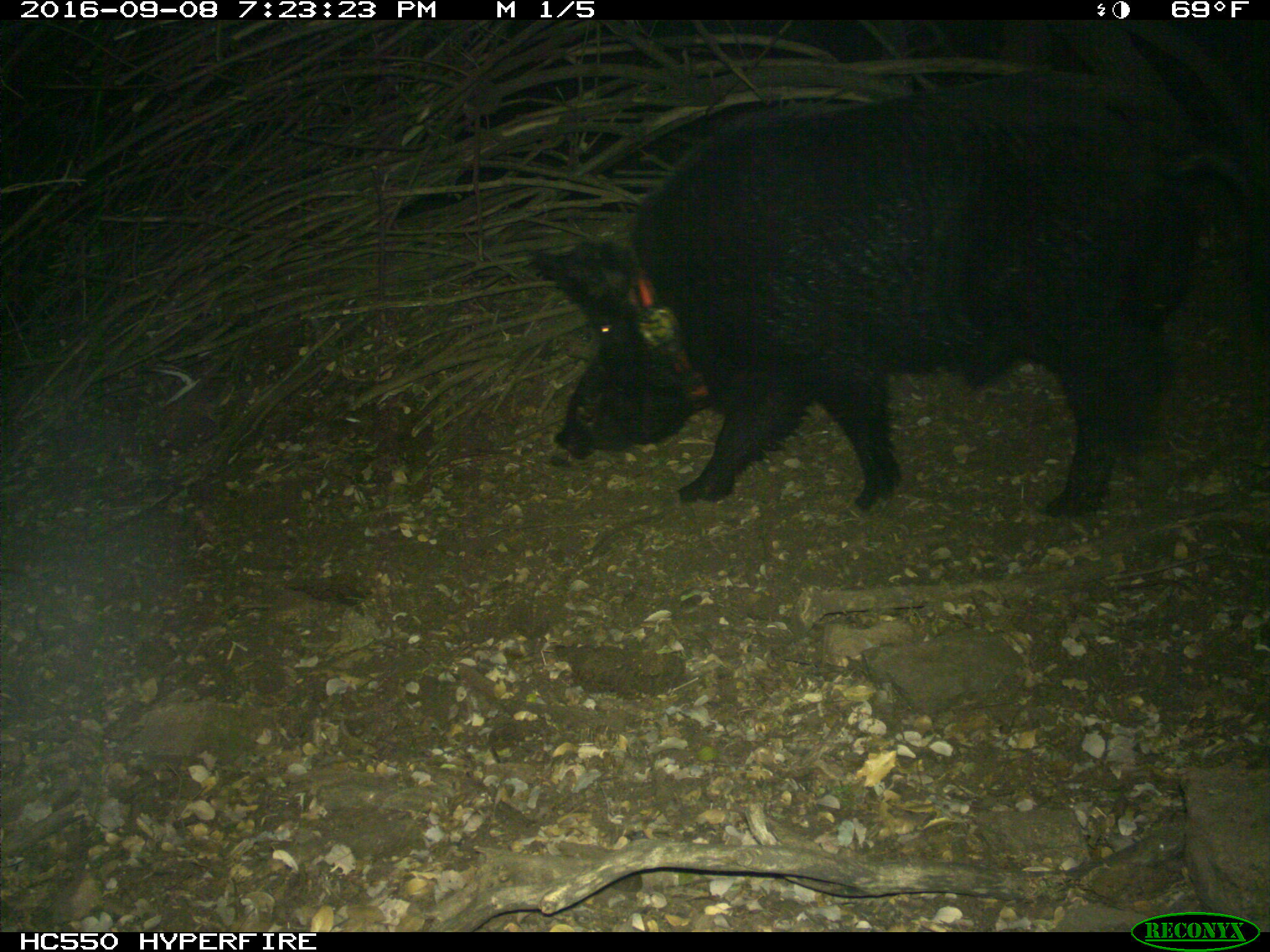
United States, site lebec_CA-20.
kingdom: Animalia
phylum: Chordata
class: Mammalia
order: Artiodactyla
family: Suidae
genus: Sus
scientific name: Sus scrofa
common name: wild boar